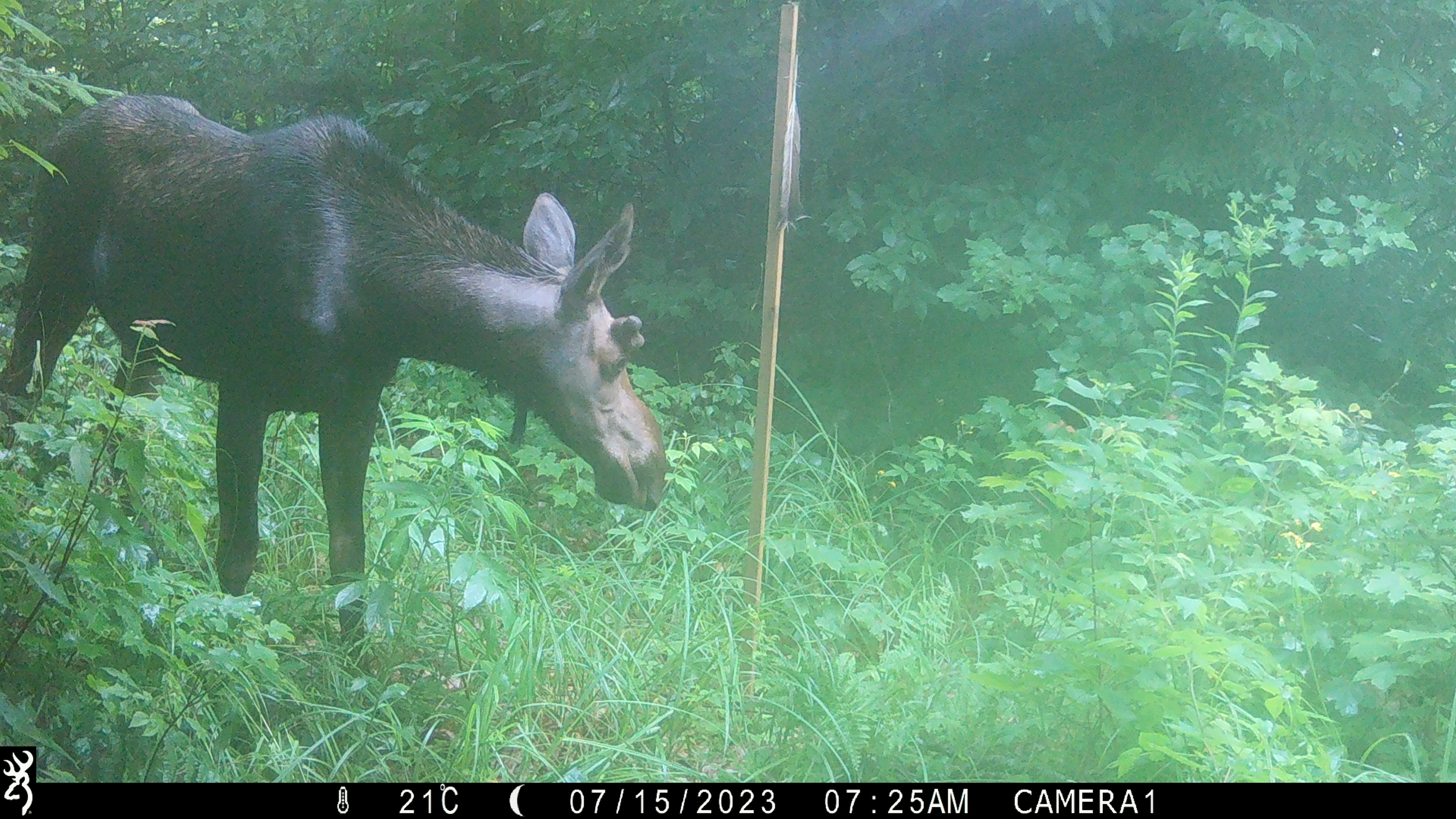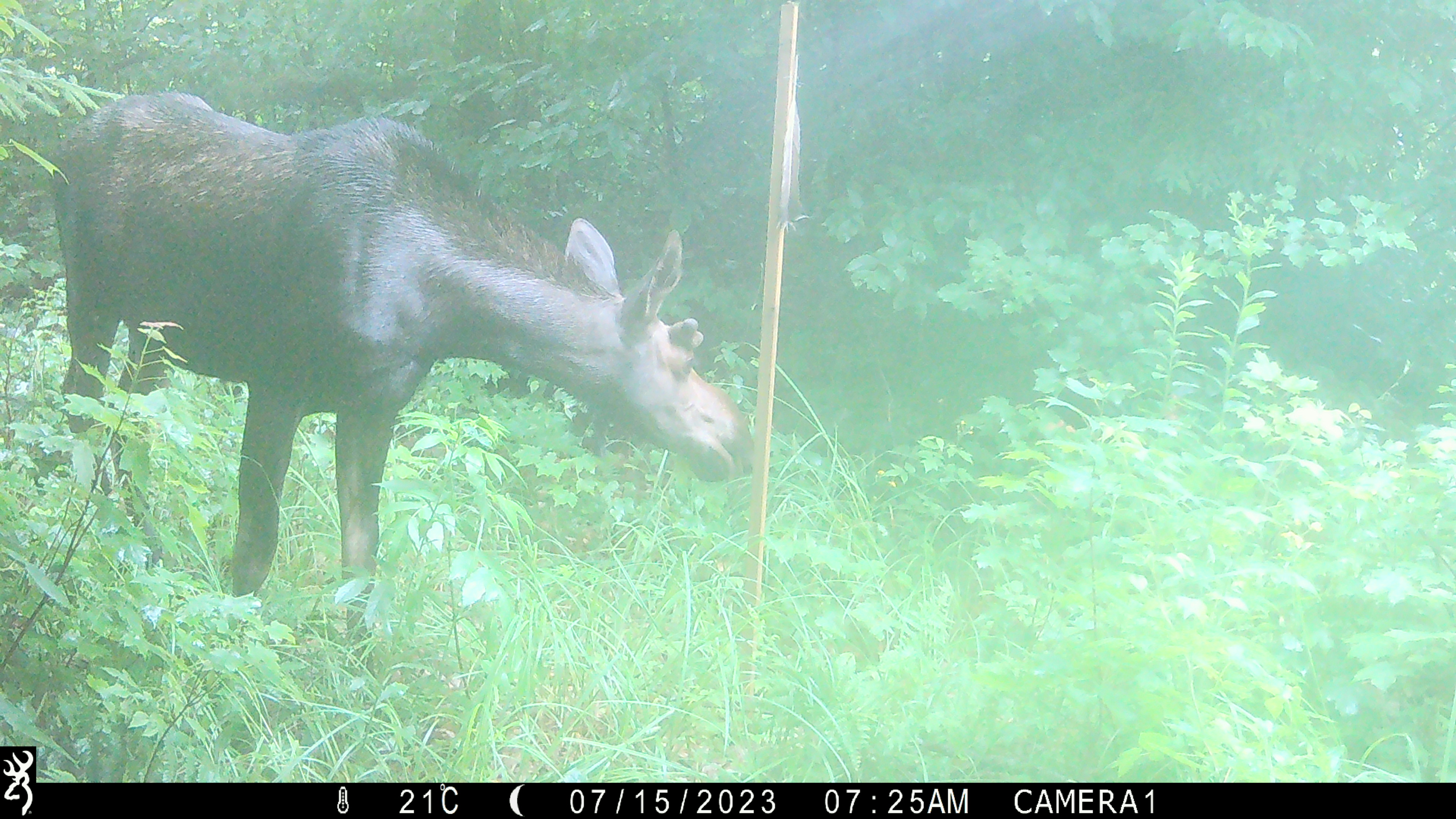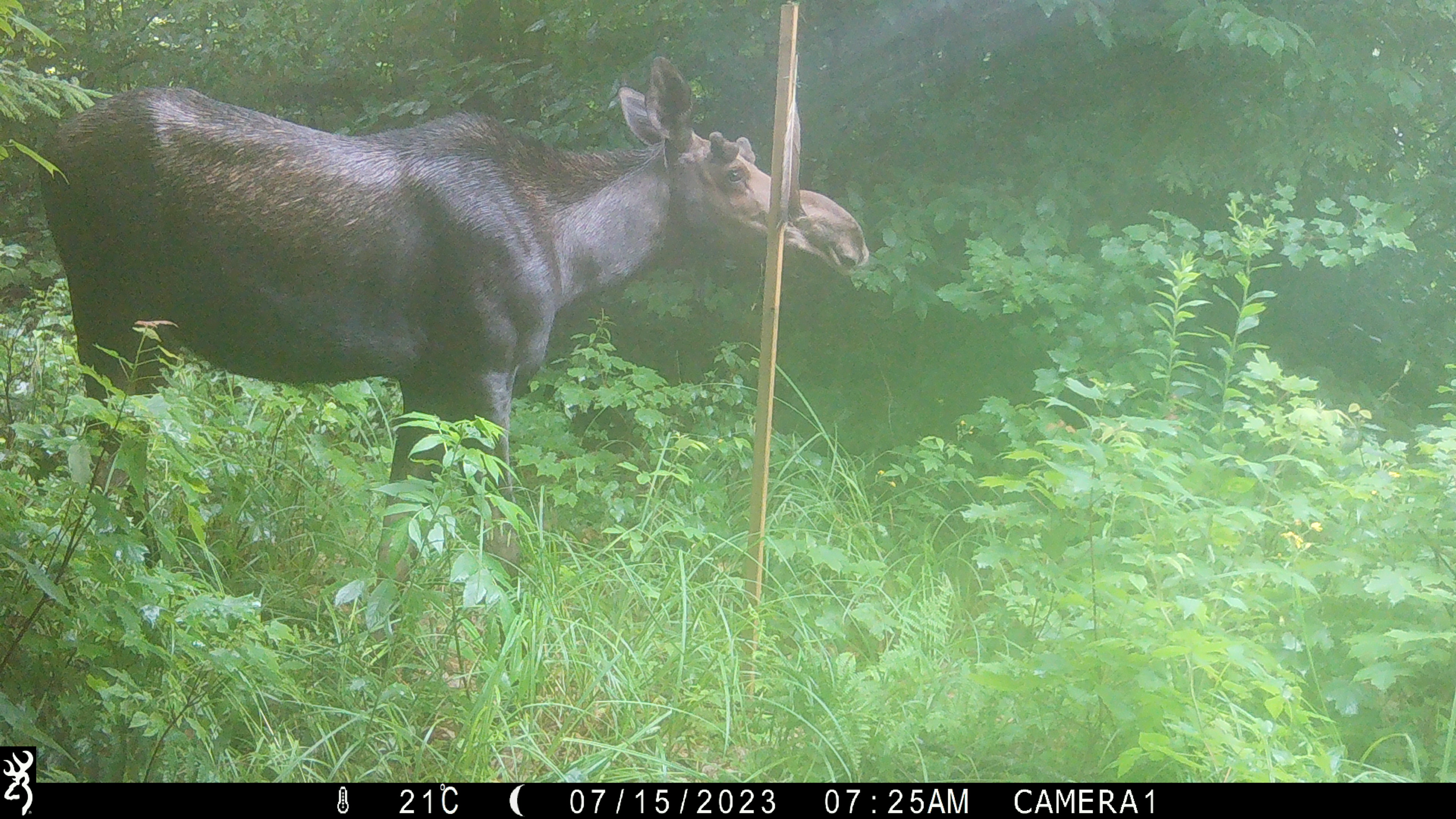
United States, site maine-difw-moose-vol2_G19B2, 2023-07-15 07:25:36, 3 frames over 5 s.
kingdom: Animalia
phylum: Chordata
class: Mammalia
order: Artiodactyla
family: Cervidae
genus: Alces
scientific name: Alces alces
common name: moose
Moose (Alces alces).